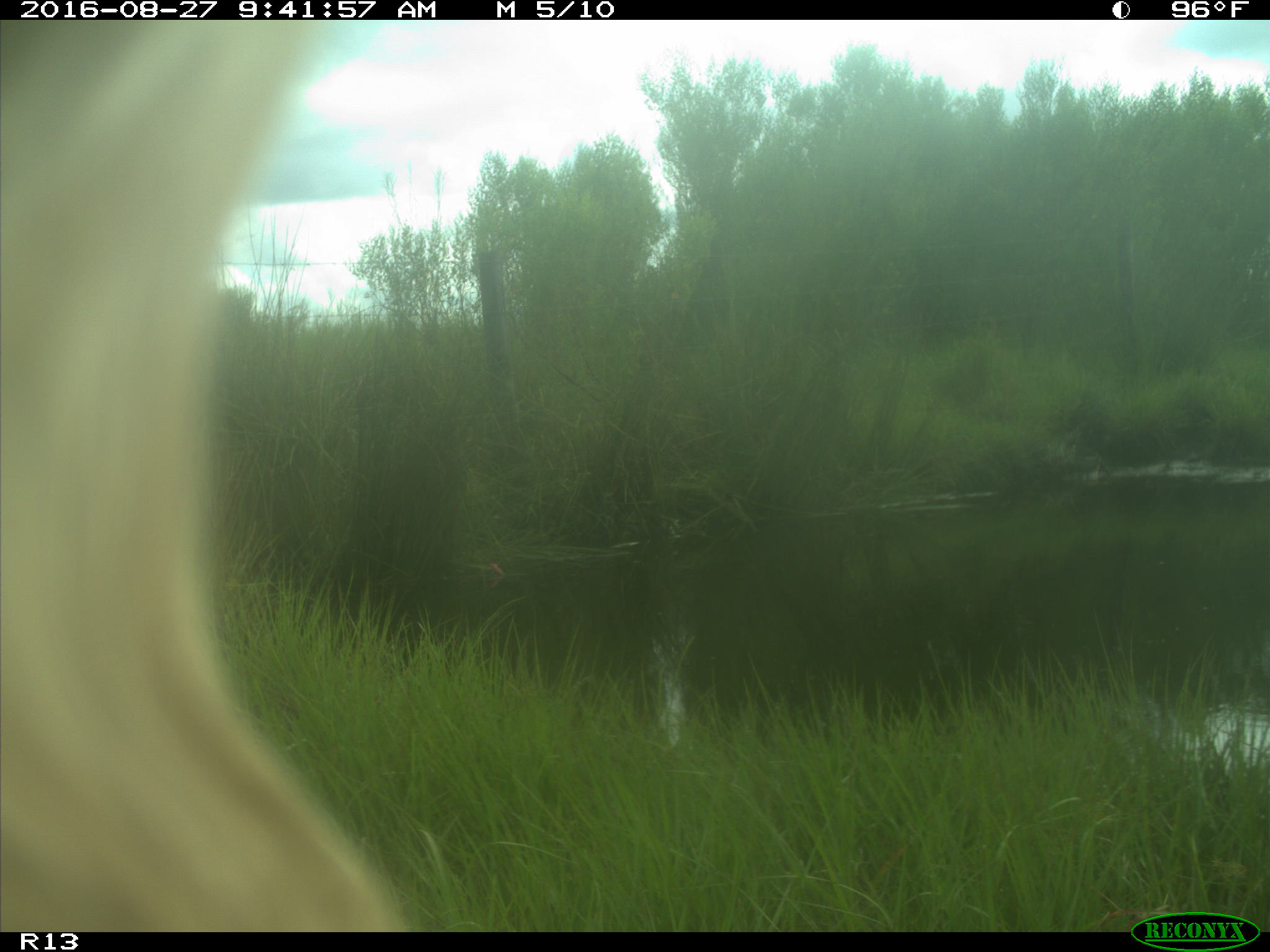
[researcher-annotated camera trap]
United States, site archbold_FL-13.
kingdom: Animalia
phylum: Chordata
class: Mammalia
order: Artiodactyla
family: Bovidae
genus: Bos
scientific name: Bos taurus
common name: domestic cow